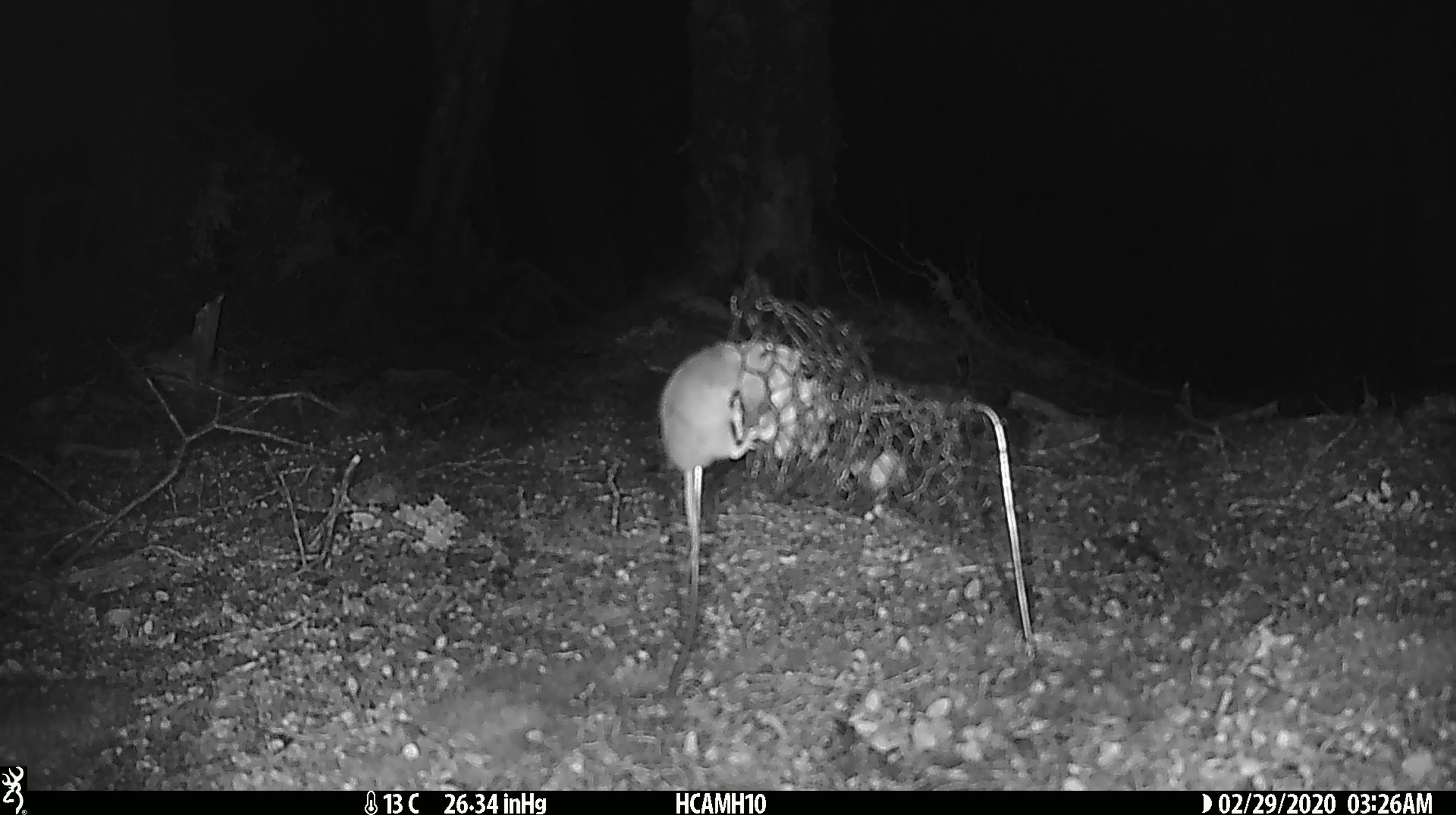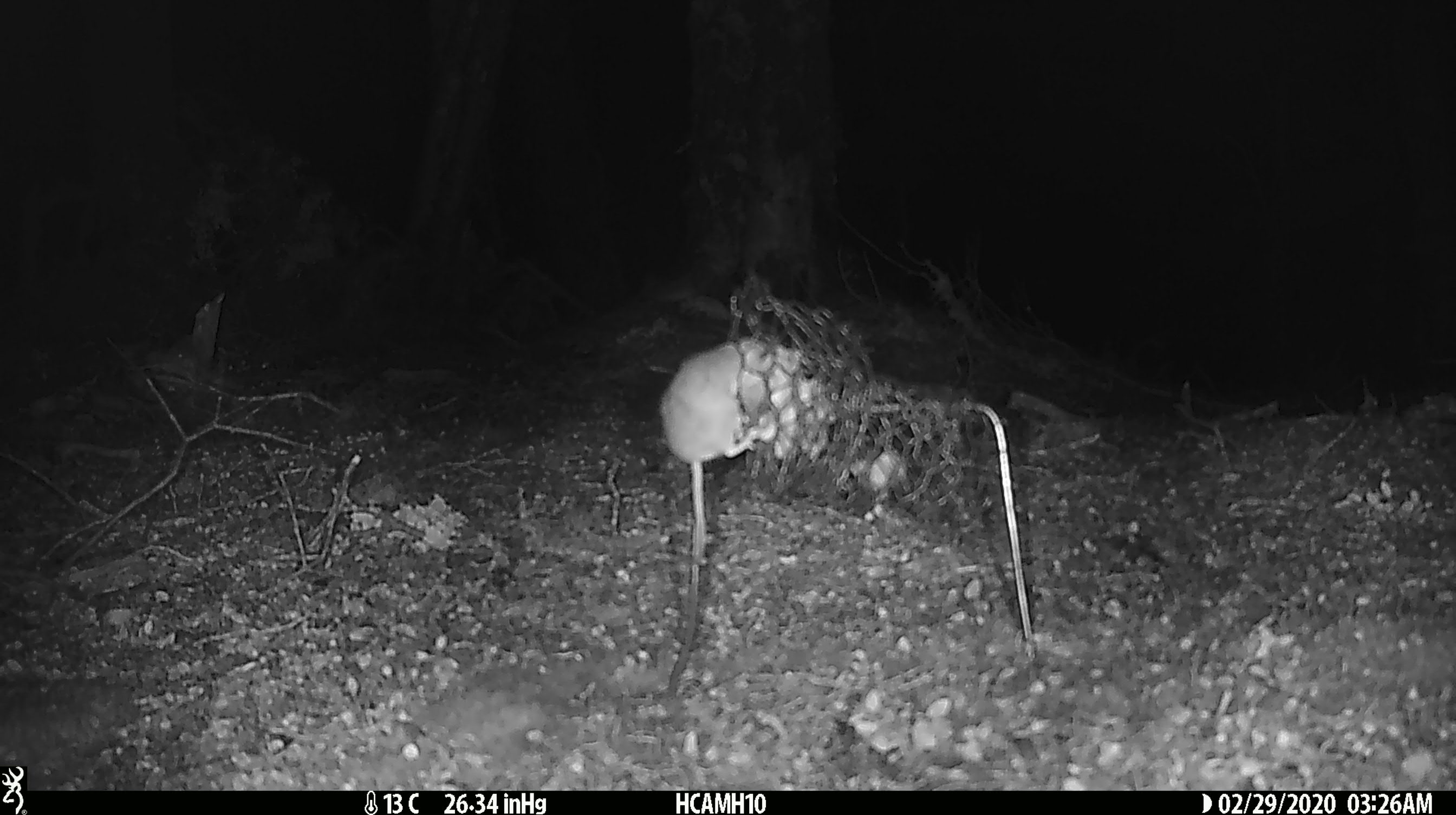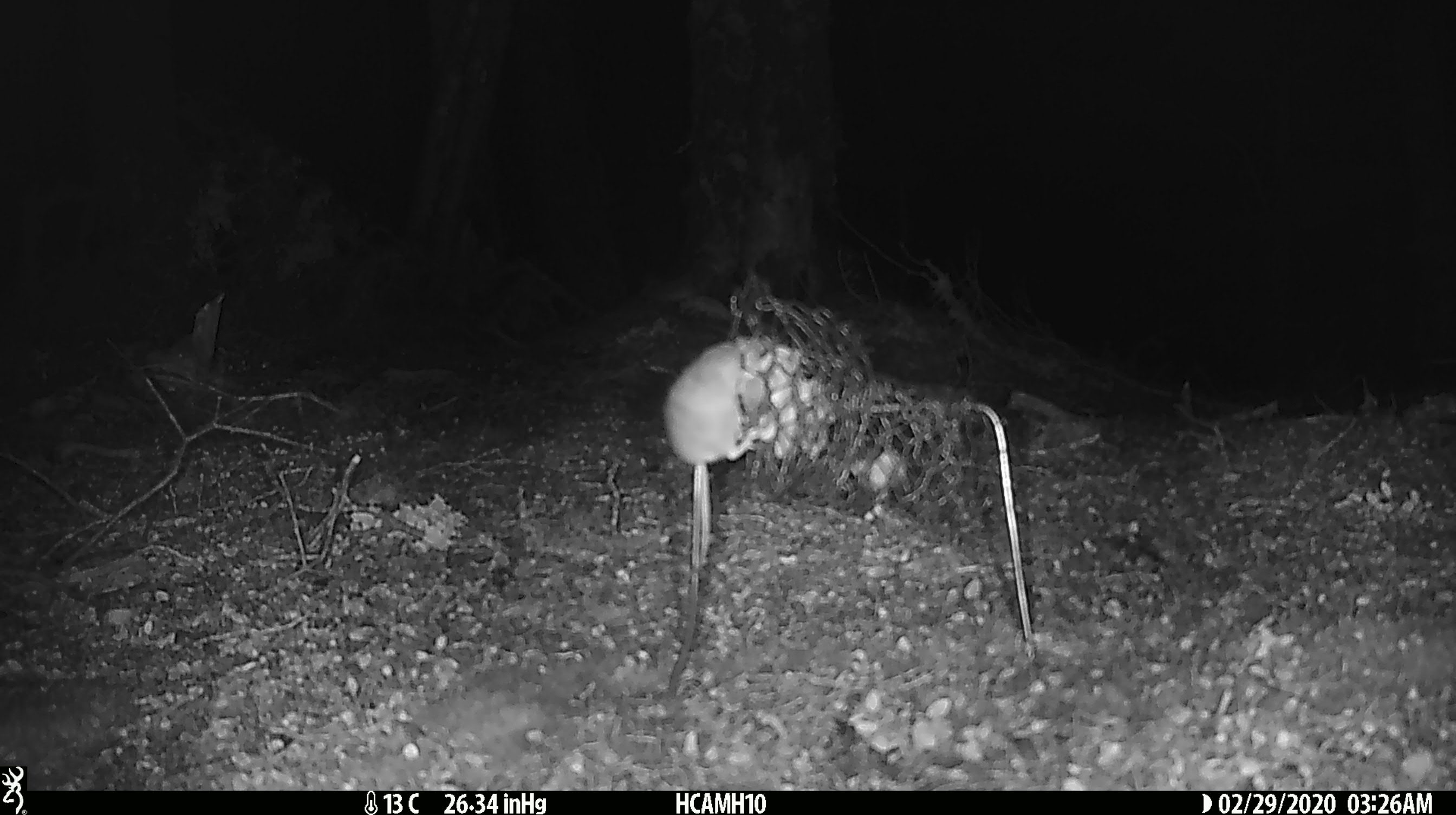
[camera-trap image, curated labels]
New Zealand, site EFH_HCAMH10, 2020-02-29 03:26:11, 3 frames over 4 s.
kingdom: Animalia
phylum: Chordata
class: Mammalia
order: Rodentia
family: Muridae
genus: Mus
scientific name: Mus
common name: mouse